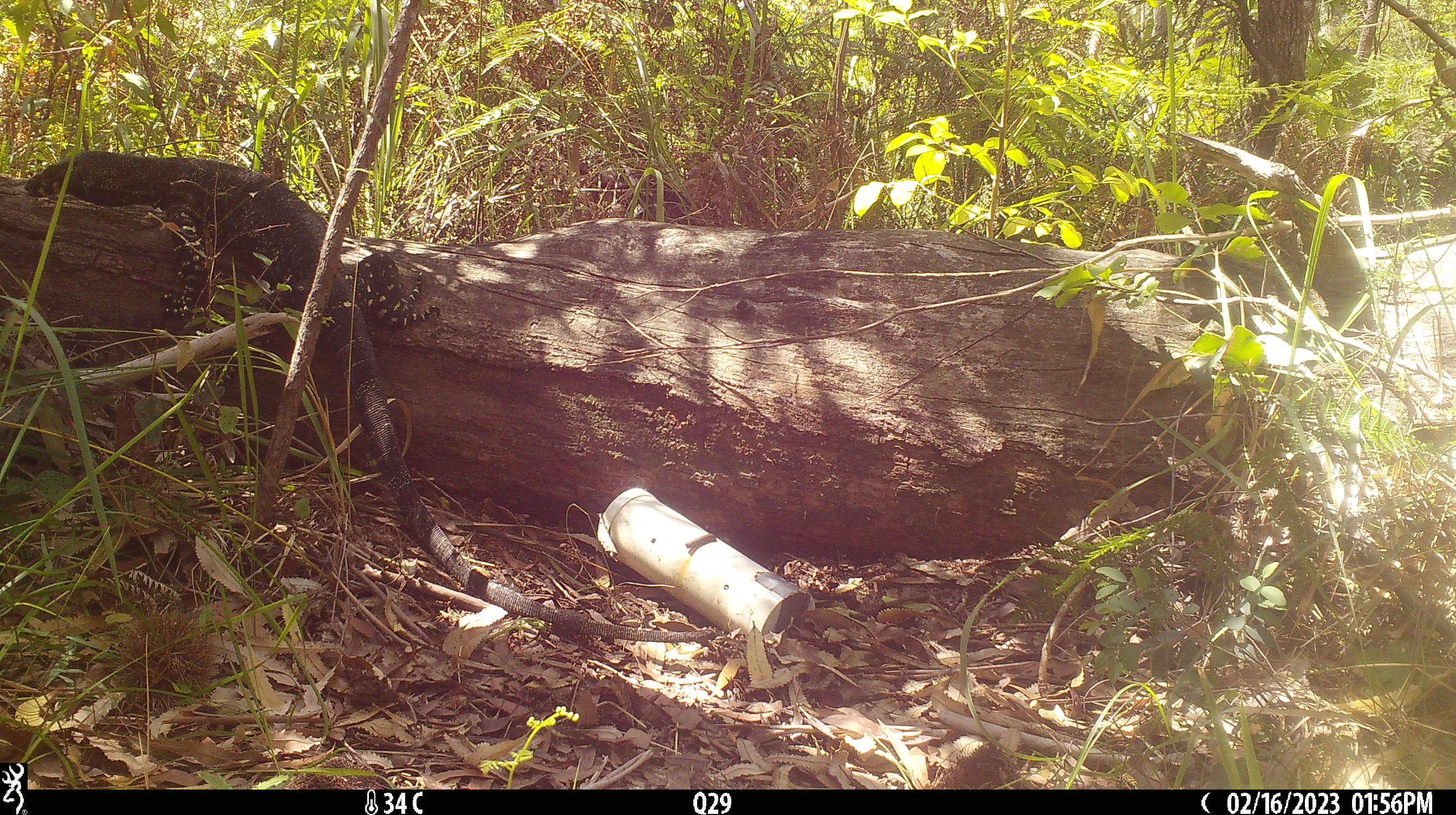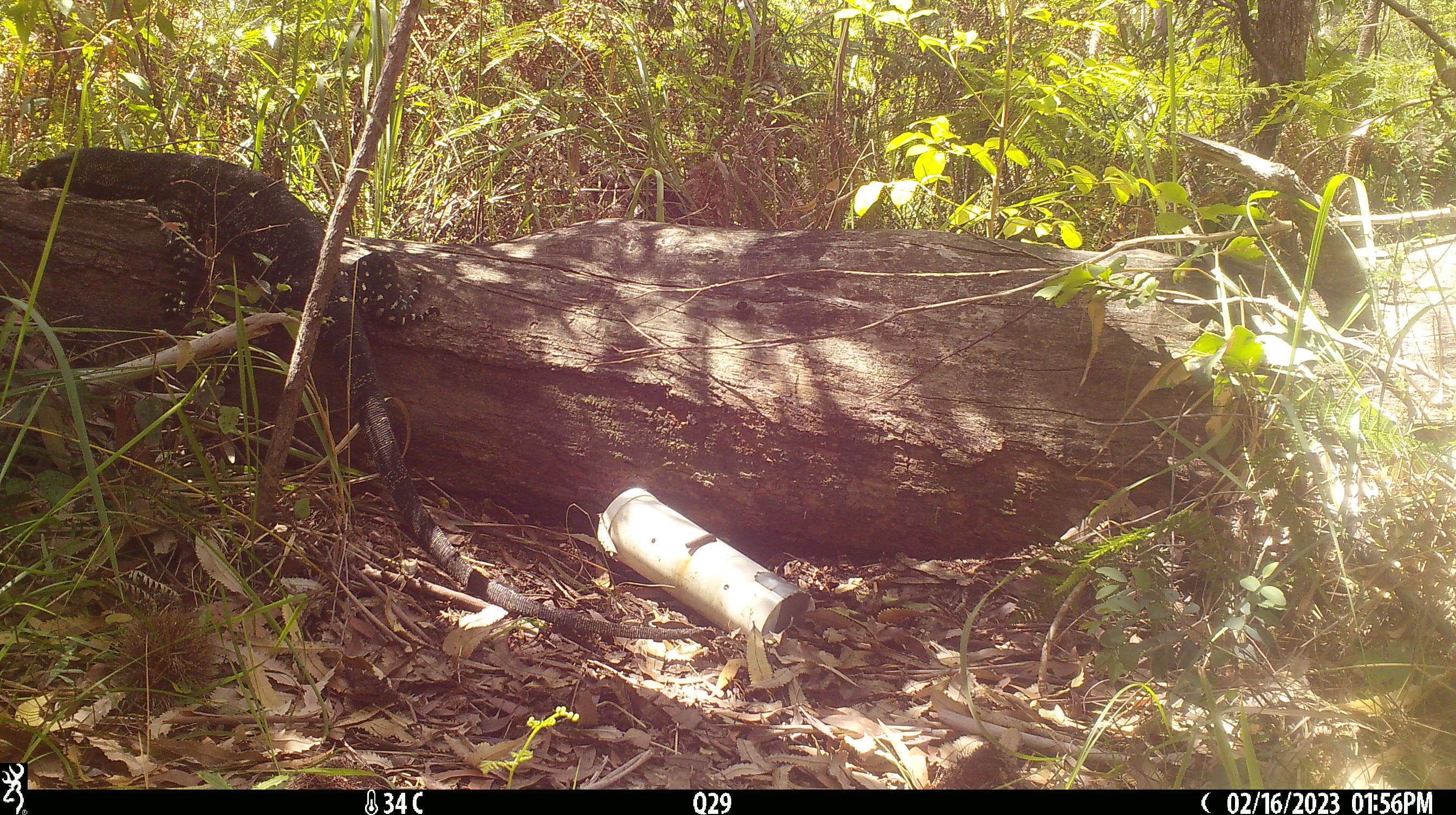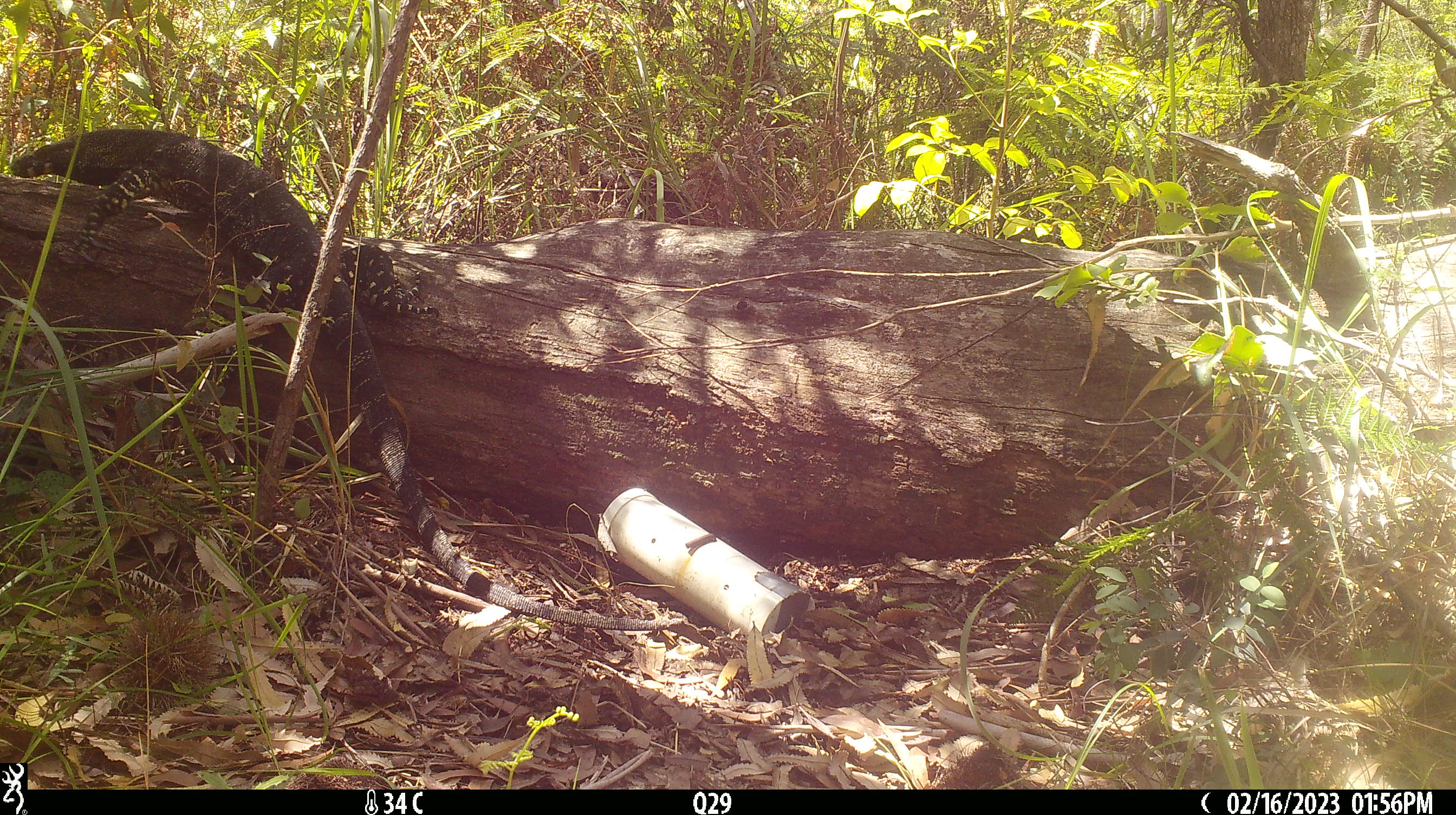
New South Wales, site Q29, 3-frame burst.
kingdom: Animalia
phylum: Chordata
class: Reptilia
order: Squamata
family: Varanidae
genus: Varanus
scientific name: Varanus varius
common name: lace monitor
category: goanna